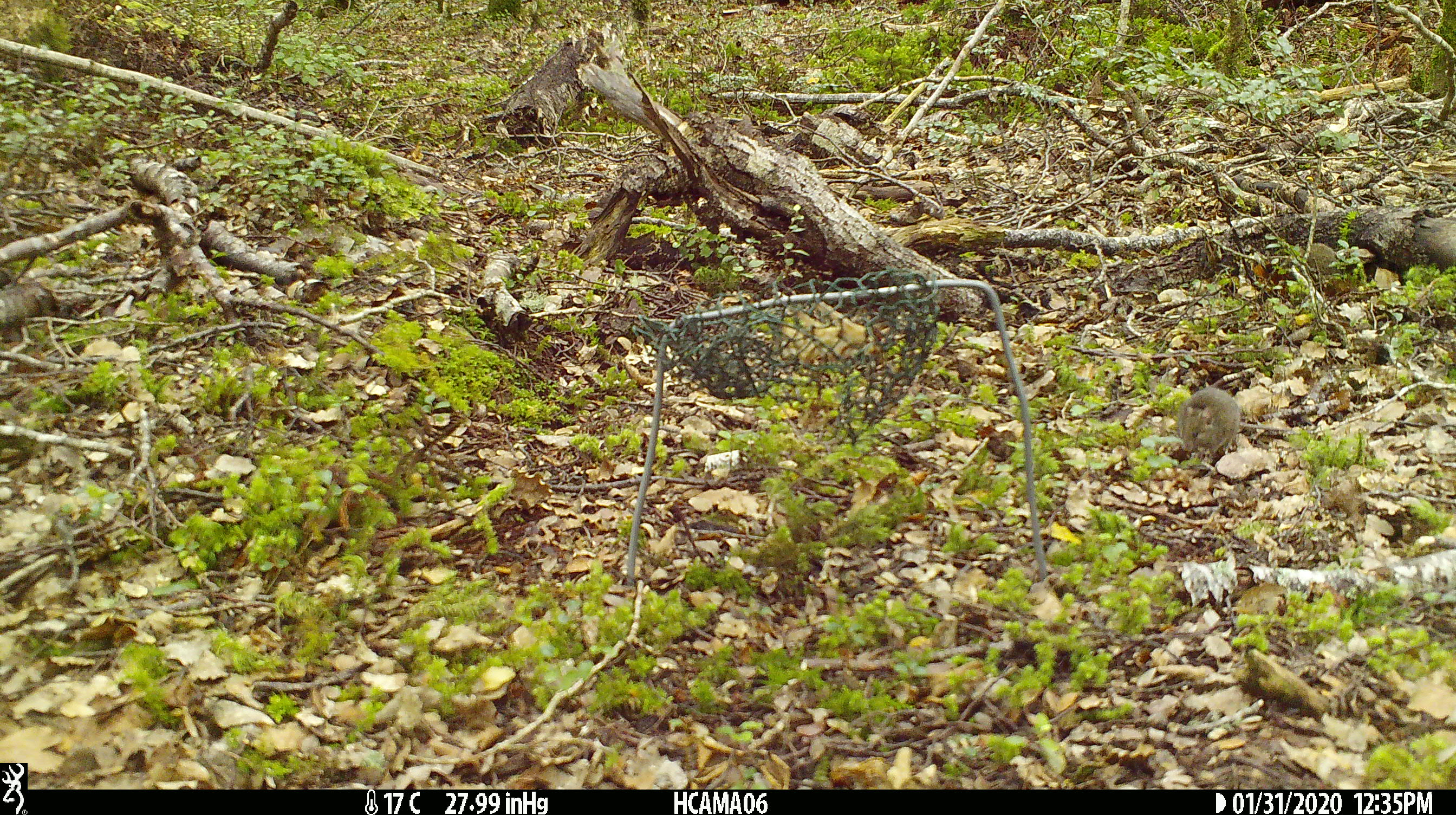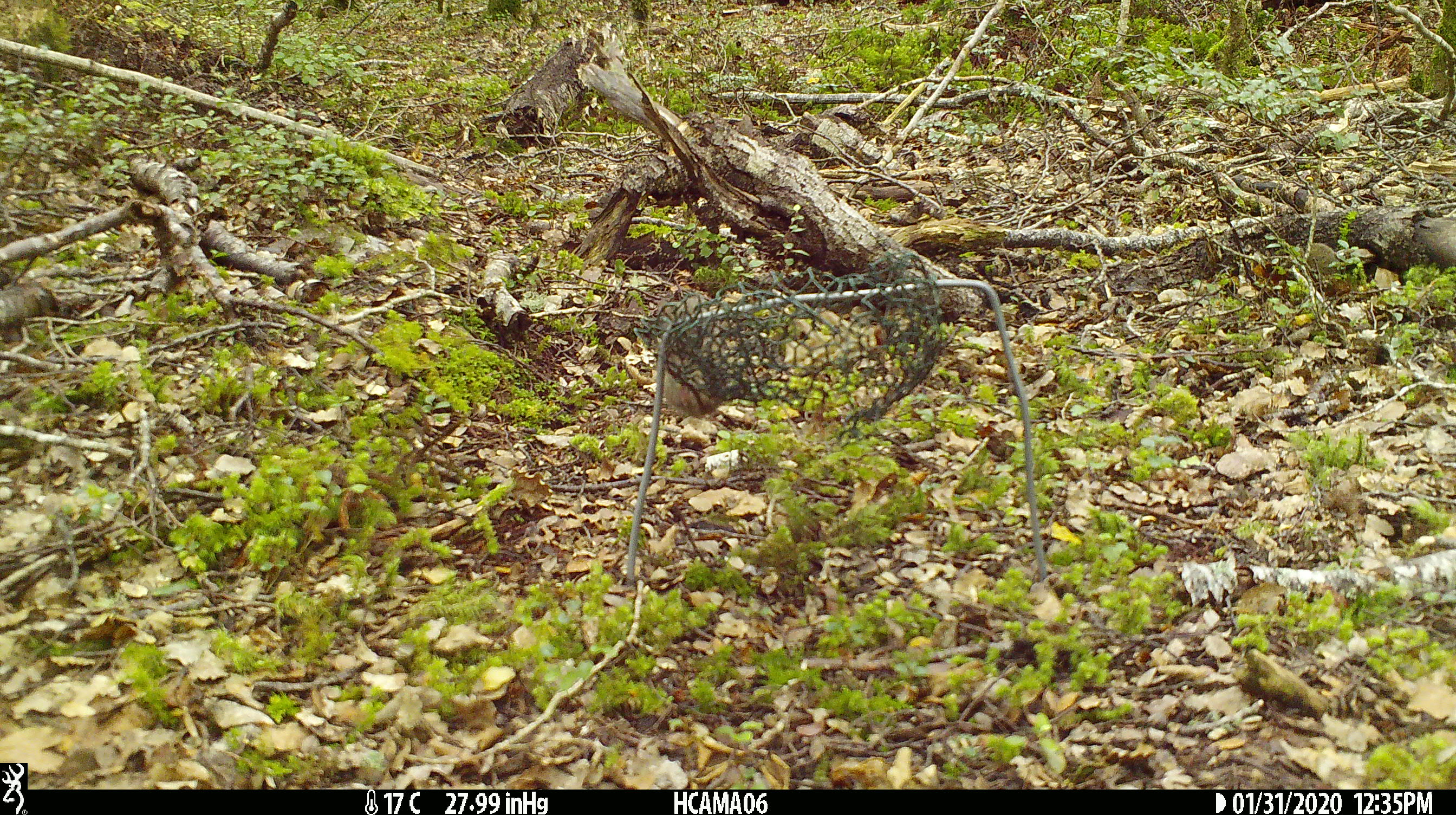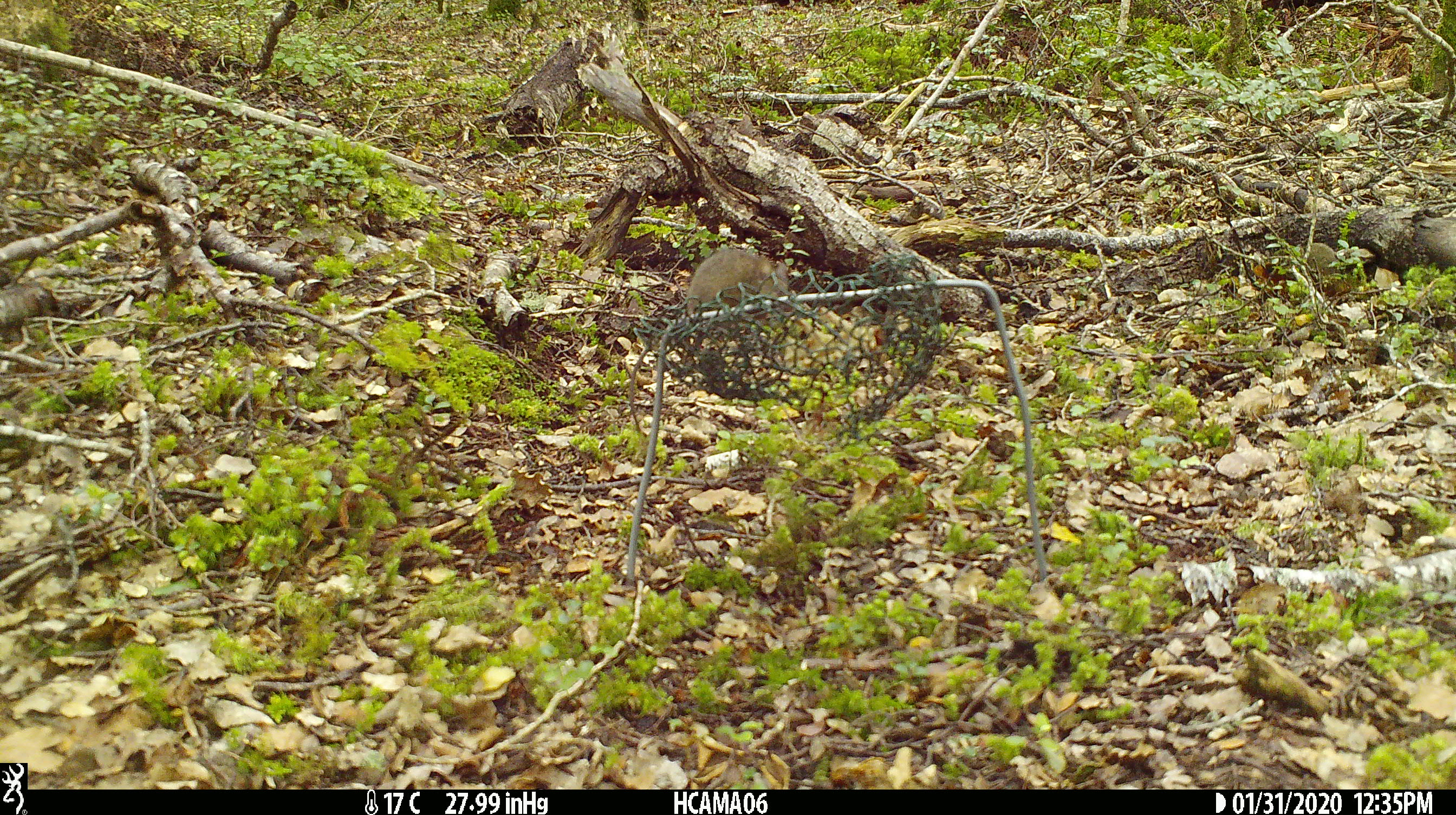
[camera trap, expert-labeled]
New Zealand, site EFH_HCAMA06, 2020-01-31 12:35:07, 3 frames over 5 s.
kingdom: Animalia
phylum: Chordata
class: Mammalia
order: Rodentia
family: Muridae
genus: Mus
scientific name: Mus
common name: mouse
Mouse (Mus).